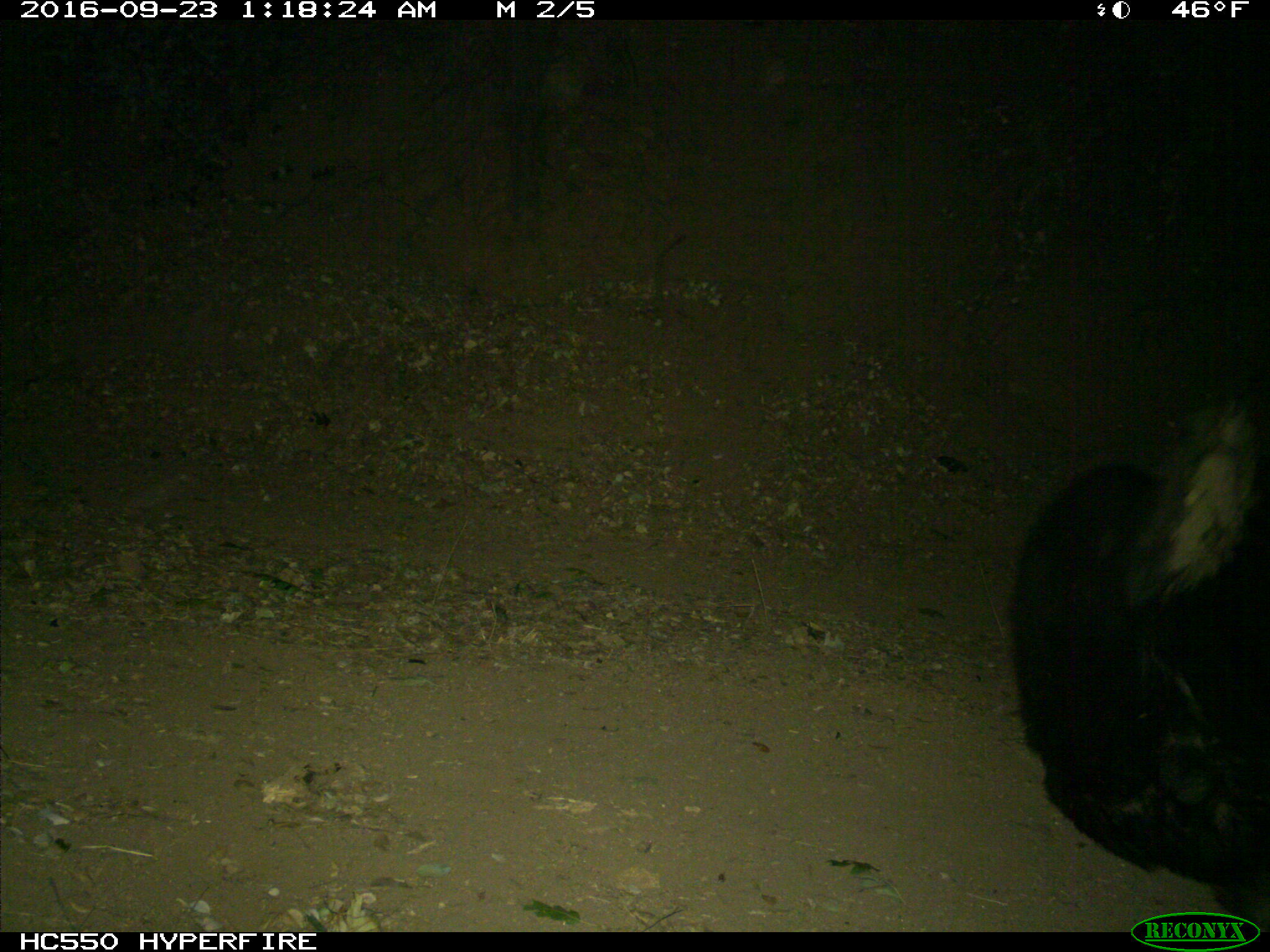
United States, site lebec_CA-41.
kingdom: Animalia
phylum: Chordata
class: Mammalia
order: Carnivora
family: Ursidae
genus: Ursus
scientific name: Ursus americanus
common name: american black bear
Ursus americanus (american black bear).